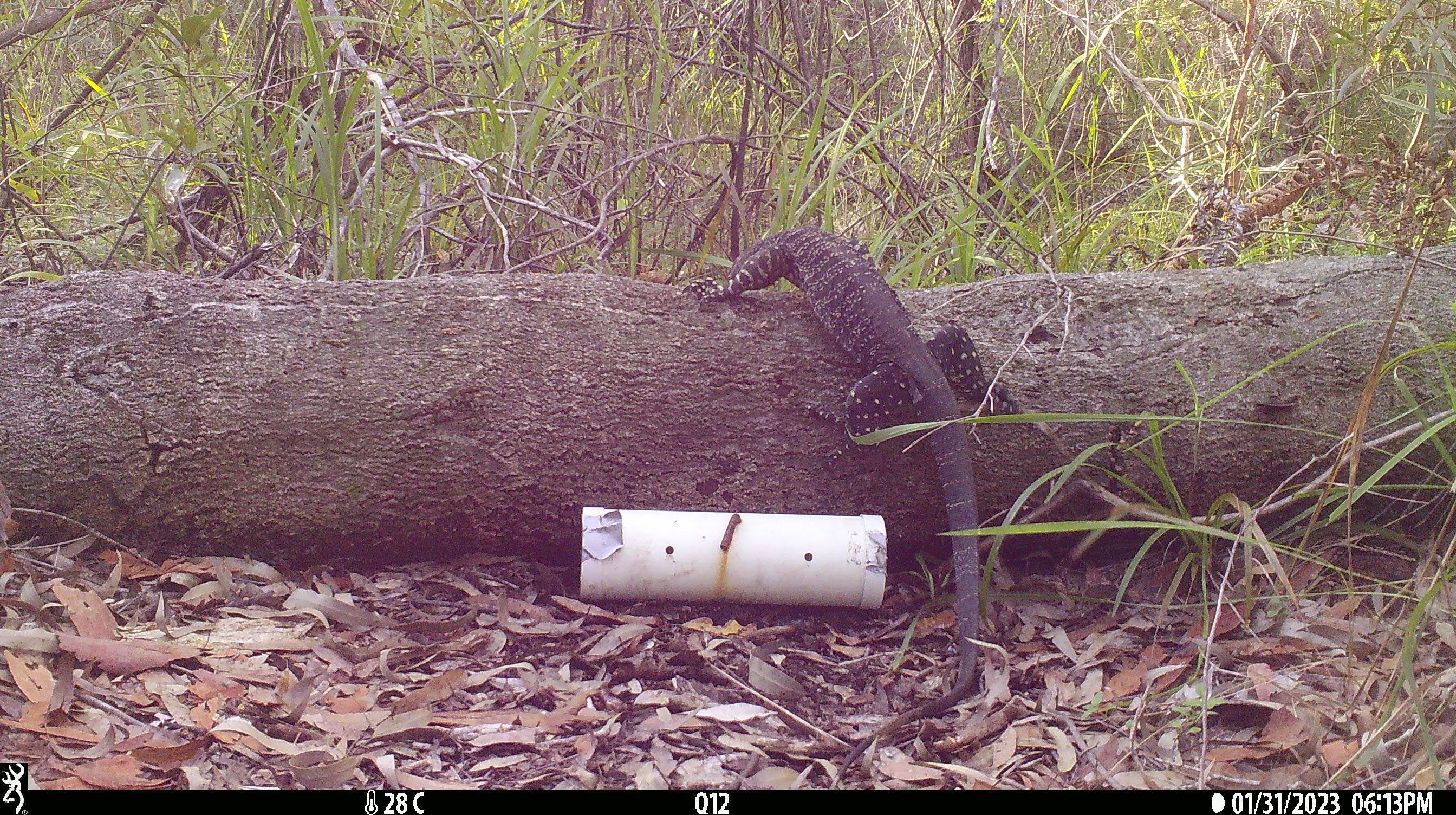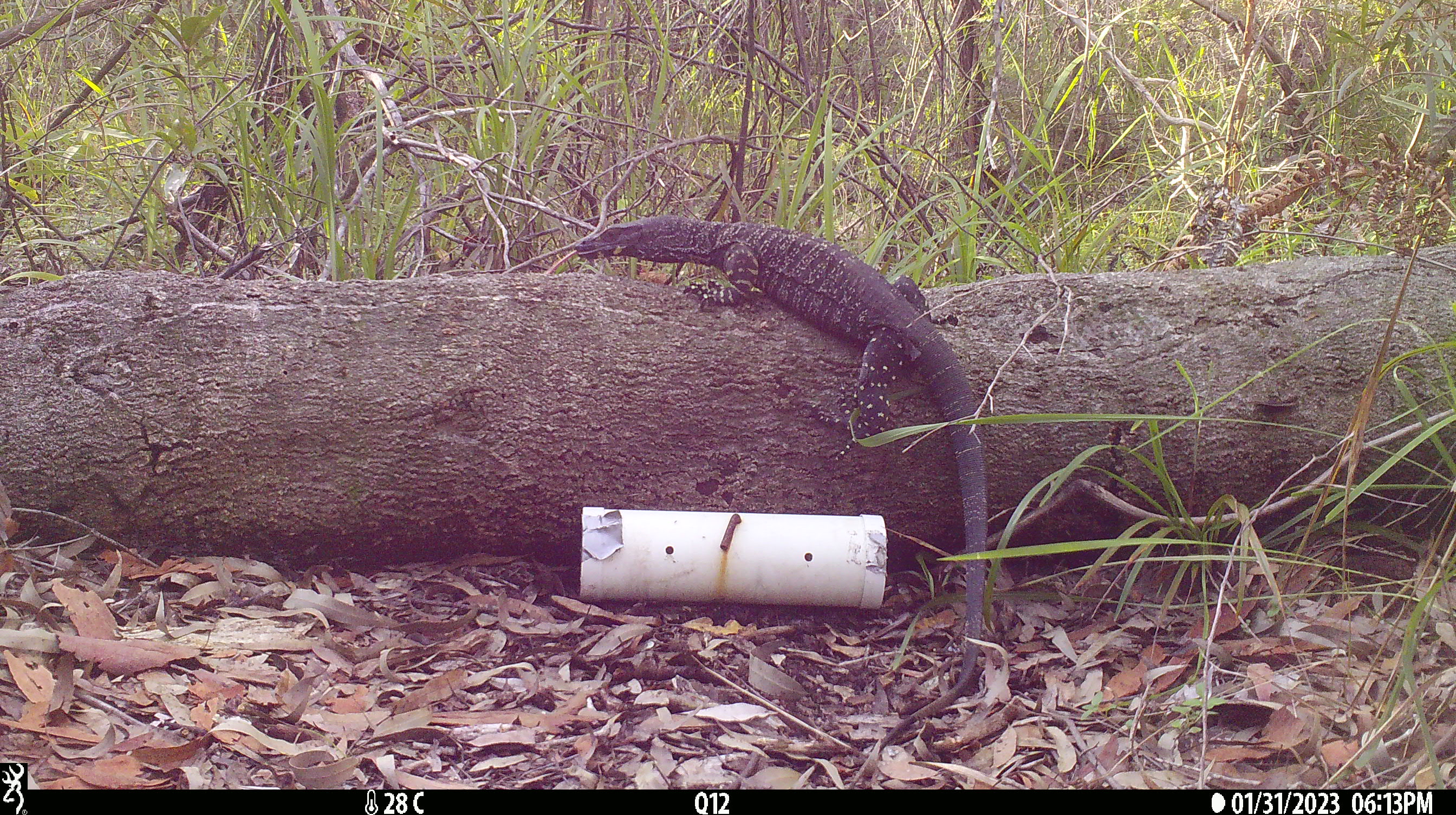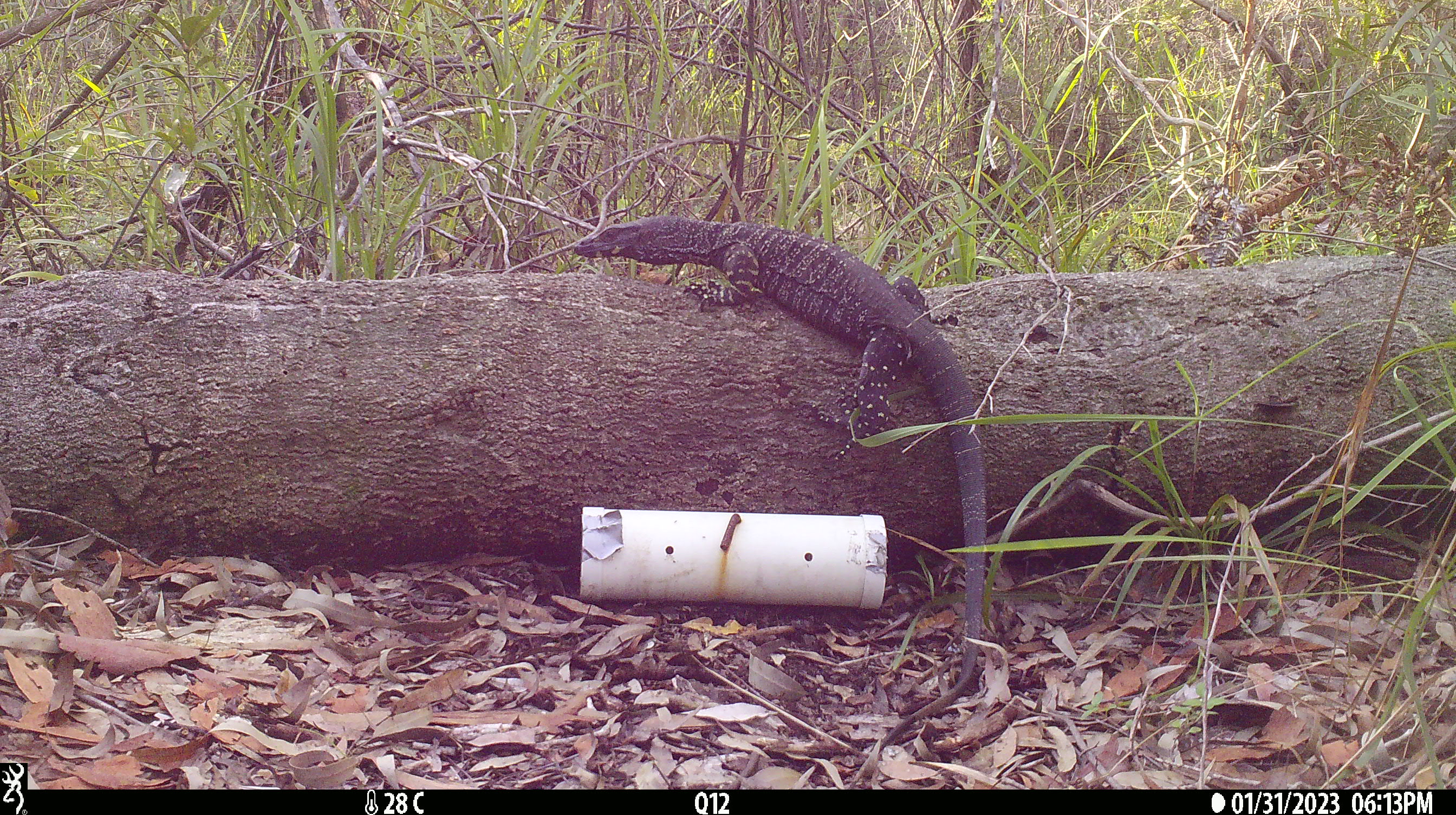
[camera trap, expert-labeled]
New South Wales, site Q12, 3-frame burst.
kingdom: Animalia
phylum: Chordata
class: Reptilia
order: Squamata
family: Varanidae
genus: Varanus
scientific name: Varanus varius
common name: lace monitor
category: goanna